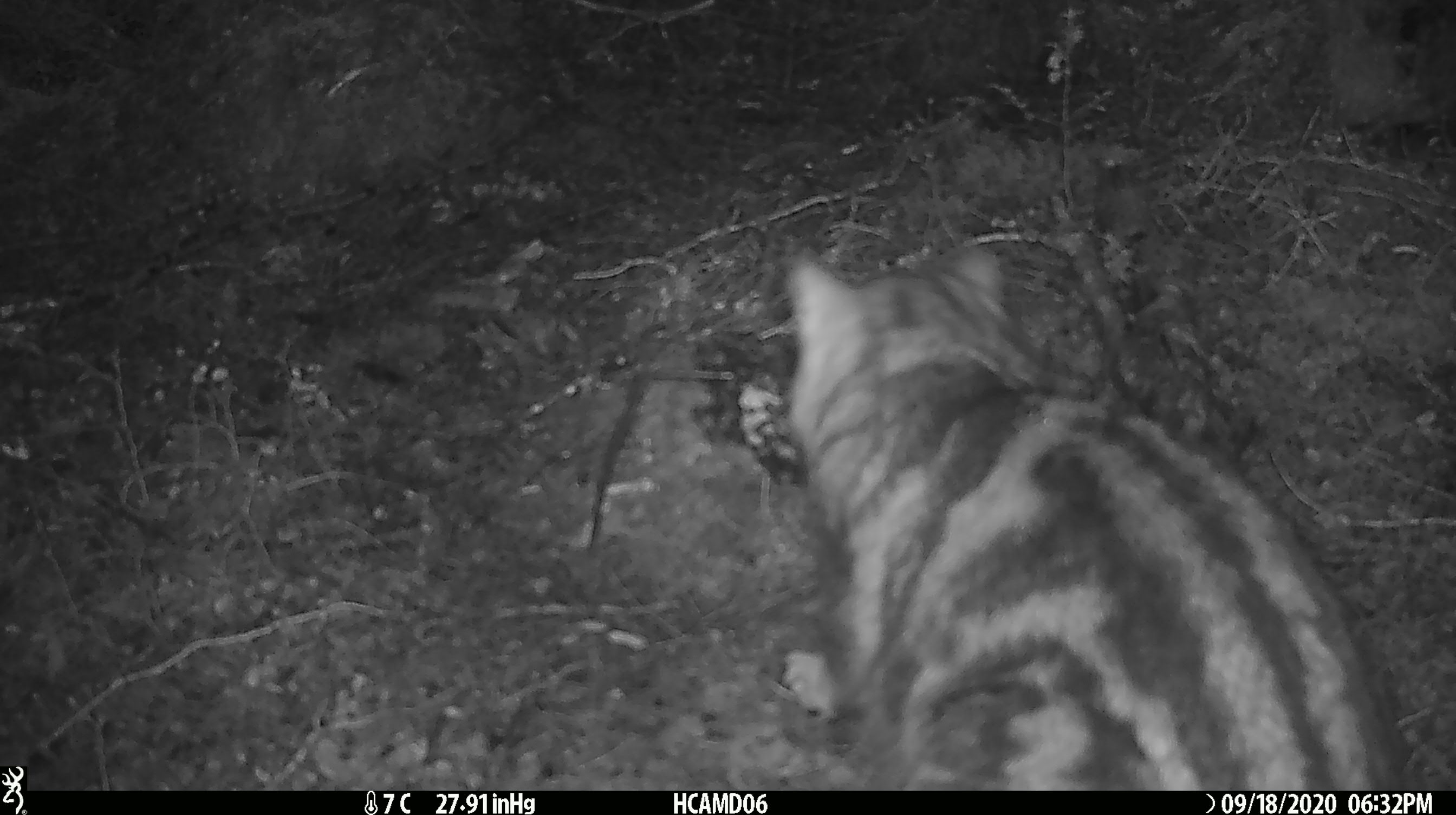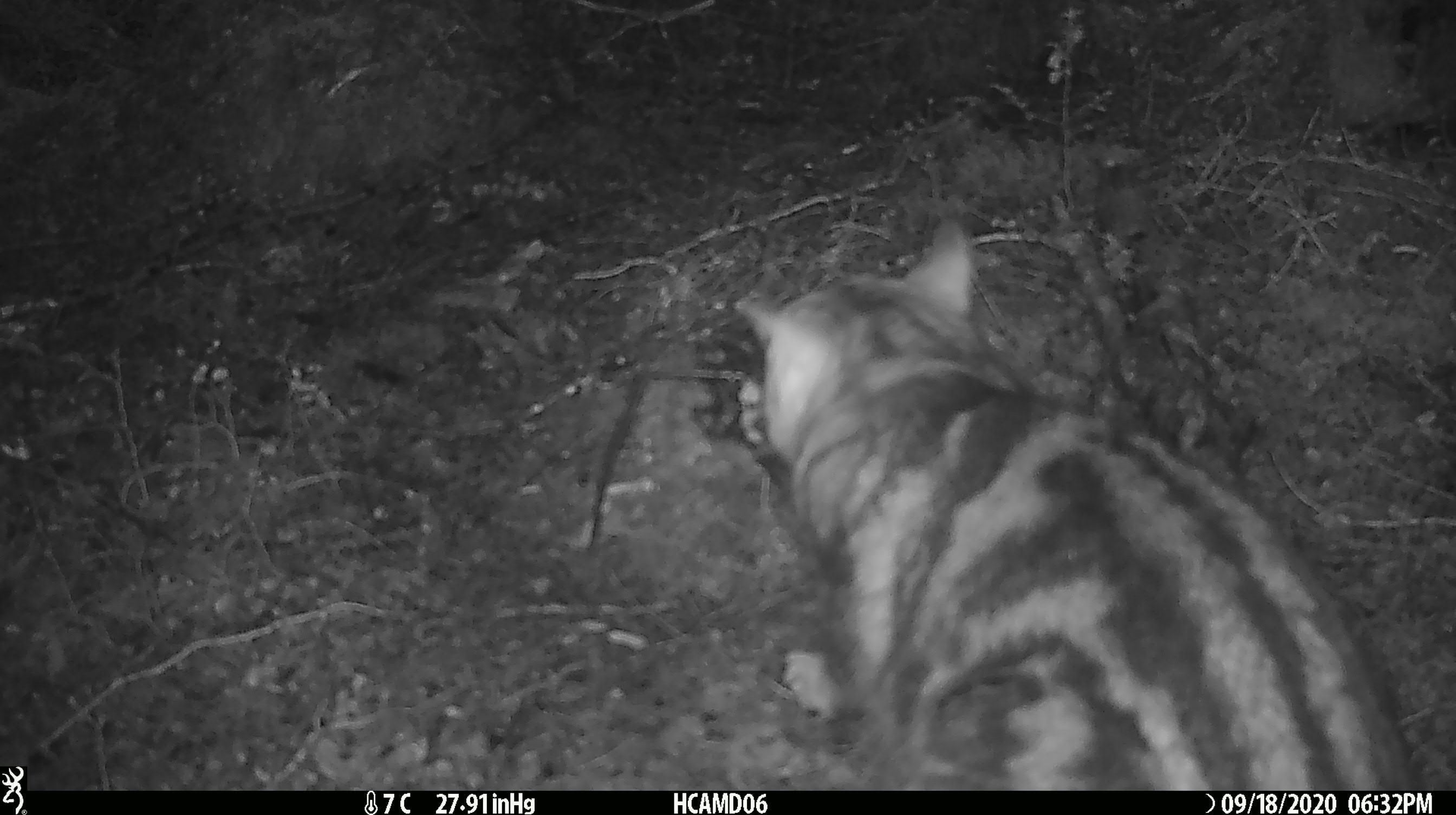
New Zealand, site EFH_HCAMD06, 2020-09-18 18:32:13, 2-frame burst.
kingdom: Animalia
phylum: Chordata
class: Mammalia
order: Carnivora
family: Felidae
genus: Felis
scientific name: Felis catus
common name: domestic cat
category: cat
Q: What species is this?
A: Cat (domestic cat) (Felis catus).